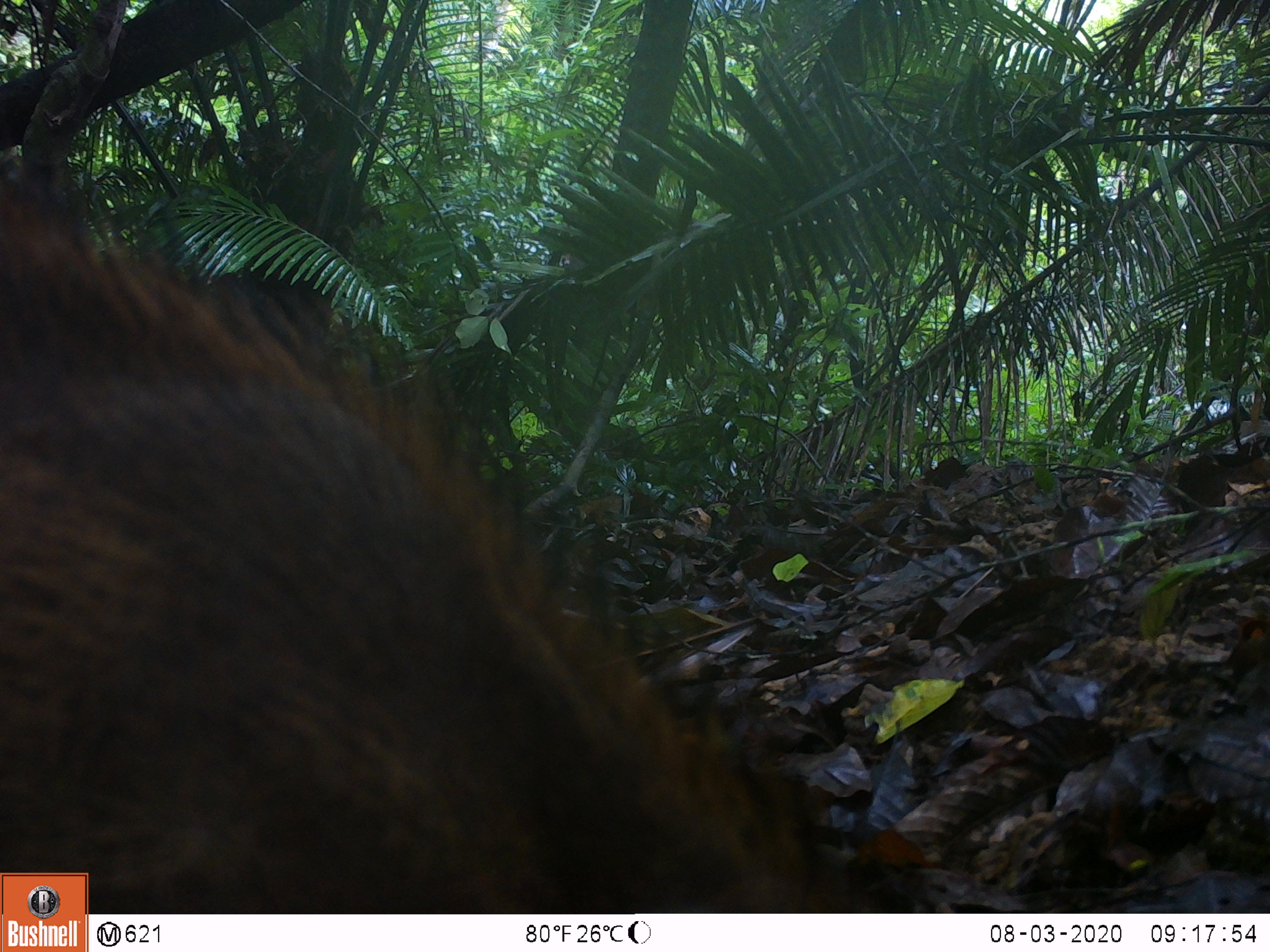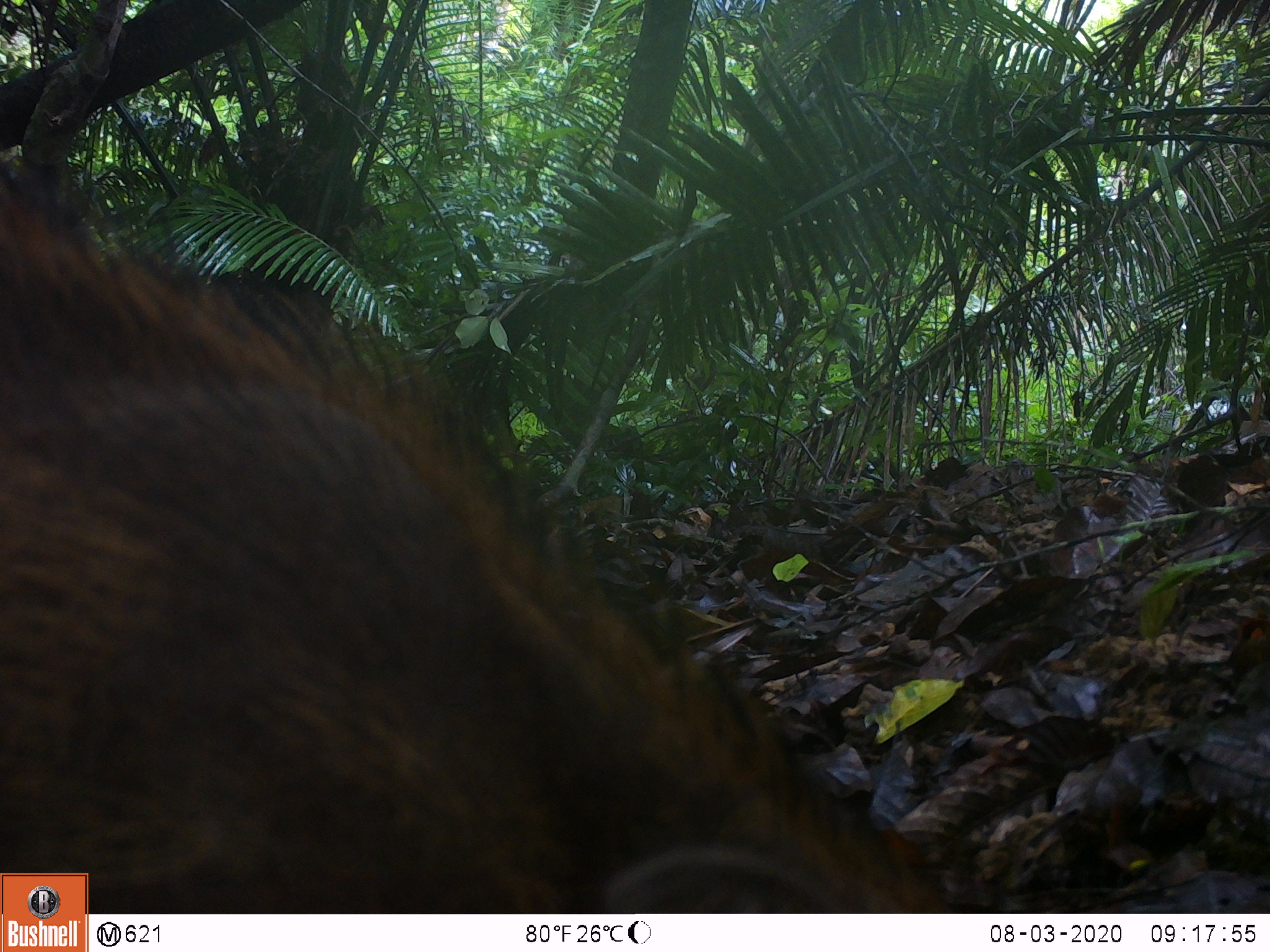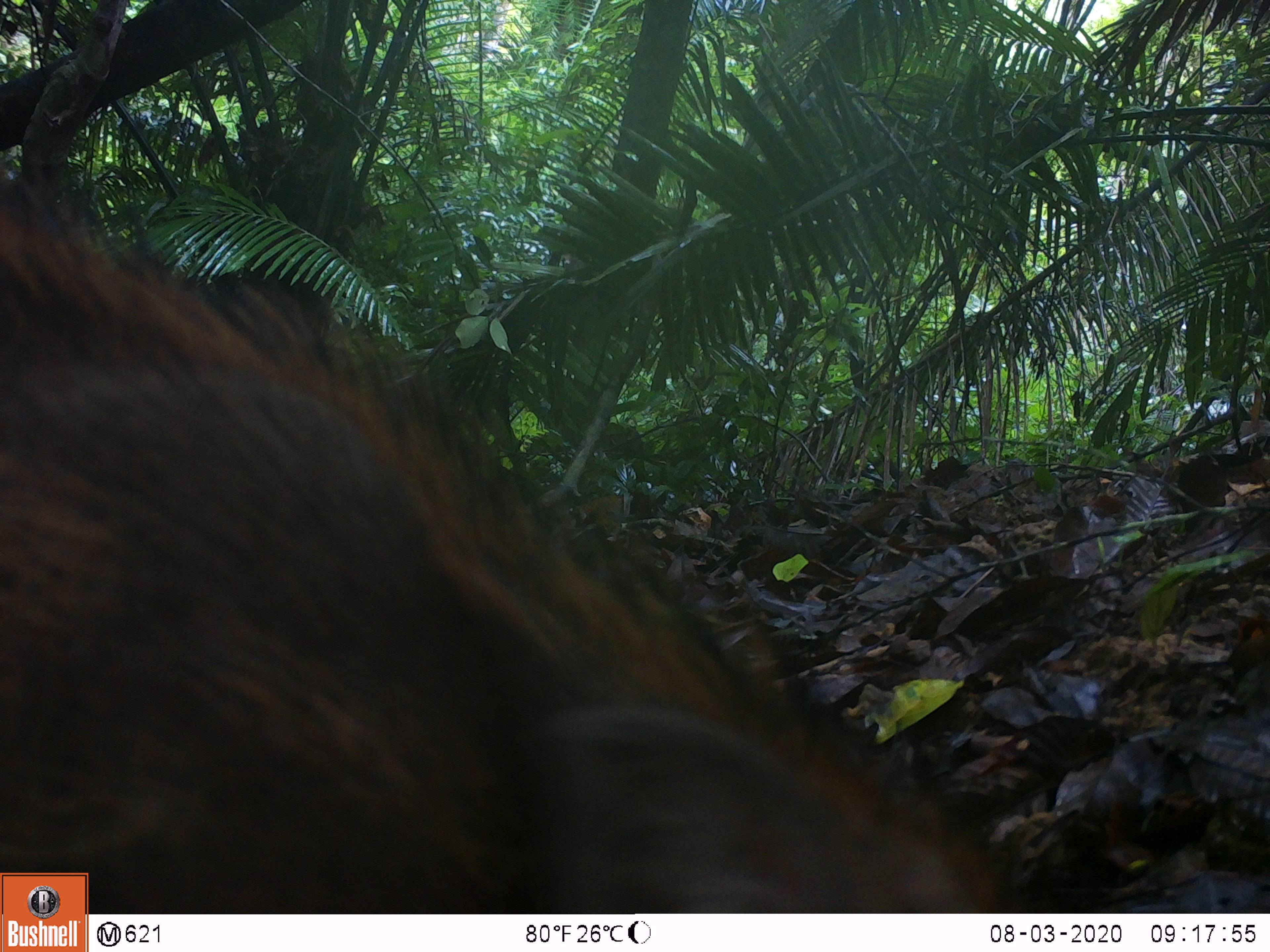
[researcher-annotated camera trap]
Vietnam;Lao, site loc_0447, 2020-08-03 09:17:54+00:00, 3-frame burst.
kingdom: Animalia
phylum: Chordata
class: Mammalia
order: Artiodactyla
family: Suidae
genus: Sus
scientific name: Sus scrofa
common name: eurasian wild pig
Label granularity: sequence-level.